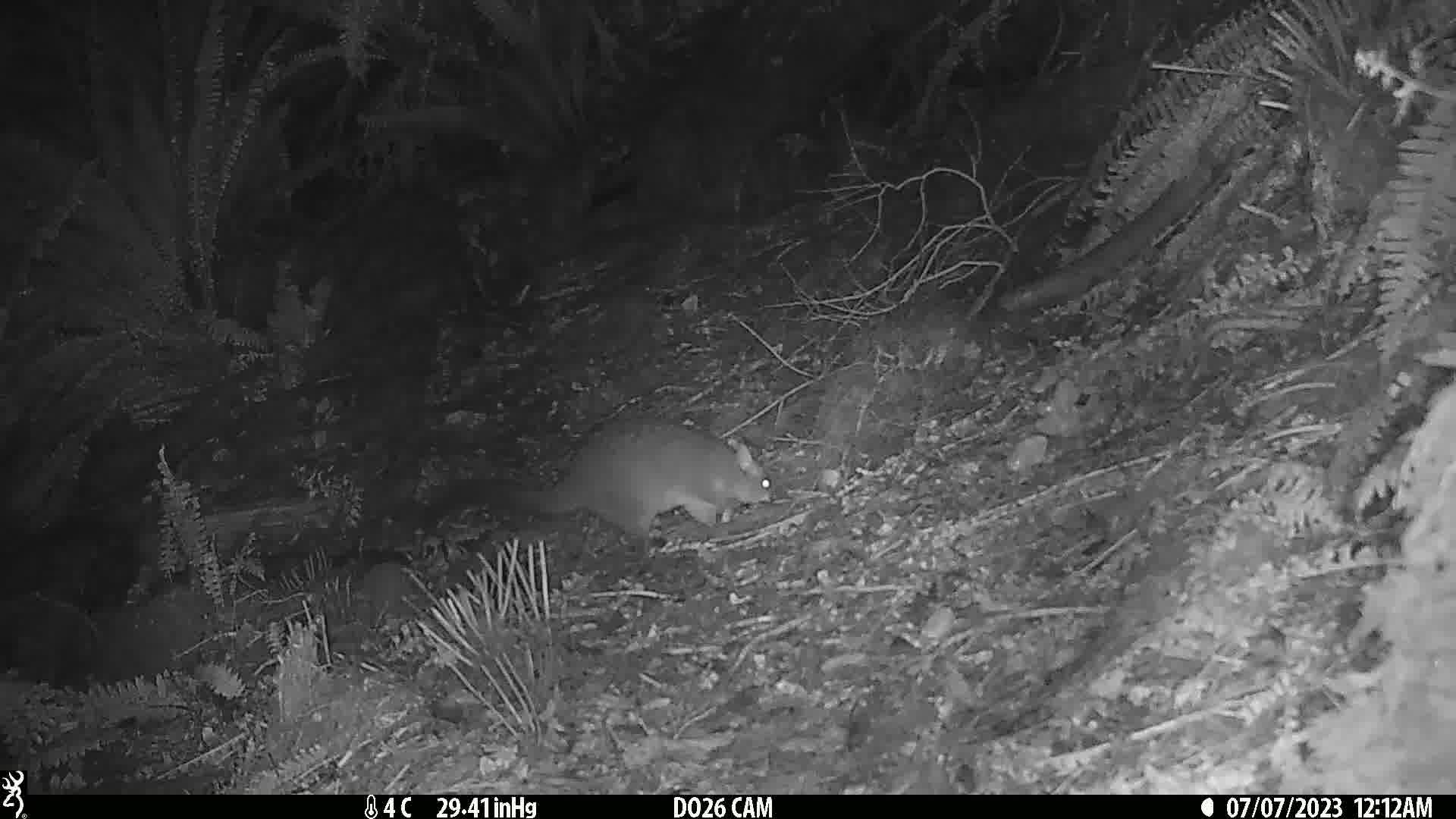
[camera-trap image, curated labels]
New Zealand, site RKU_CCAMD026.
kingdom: Animalia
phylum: Chordata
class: Mammalia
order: Diprotodontia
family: Phalangeridae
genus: Trichosurus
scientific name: Trichosurus vulpecula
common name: common brushtail possum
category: possum